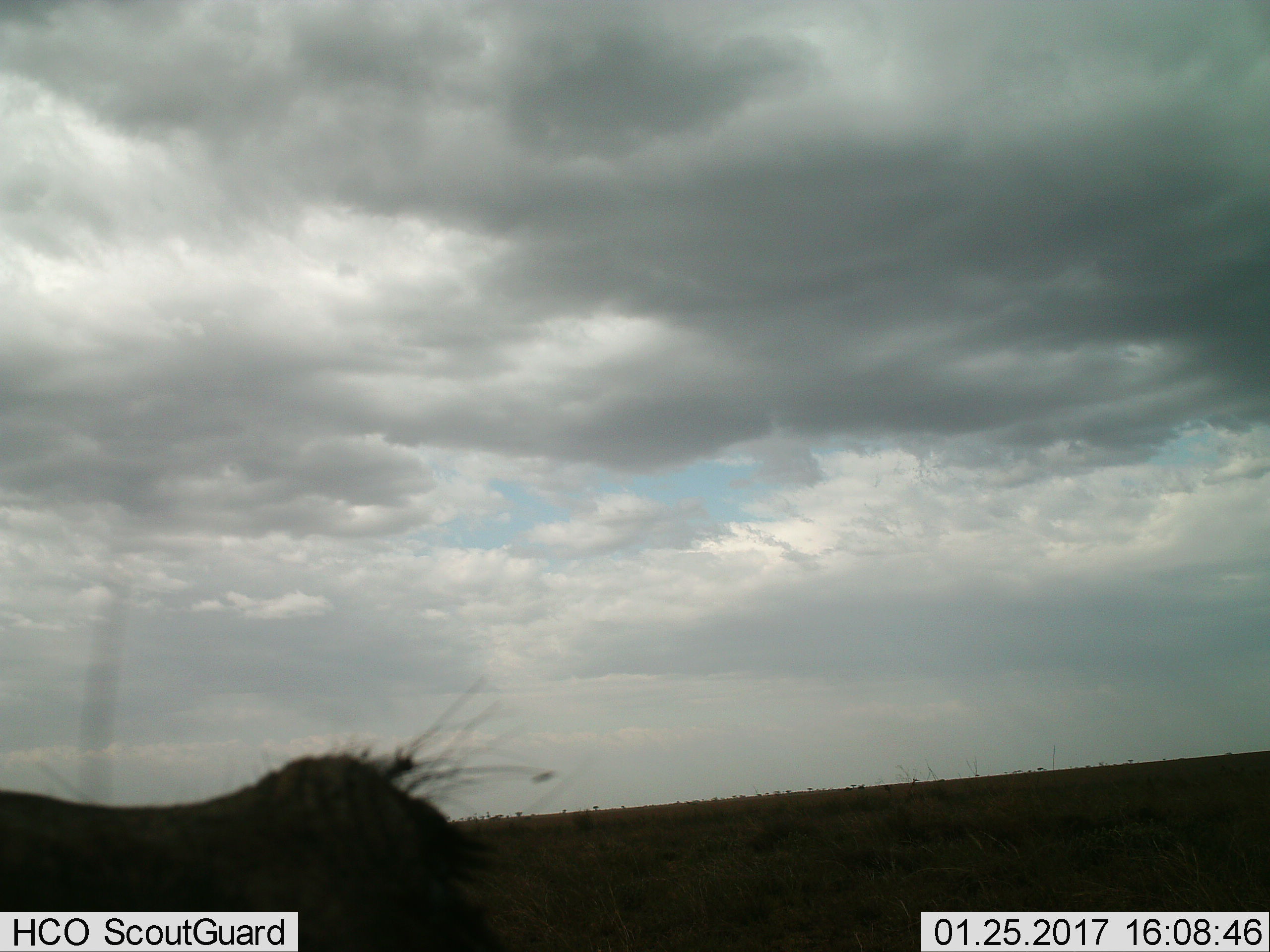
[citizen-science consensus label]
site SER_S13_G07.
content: unidentified animal